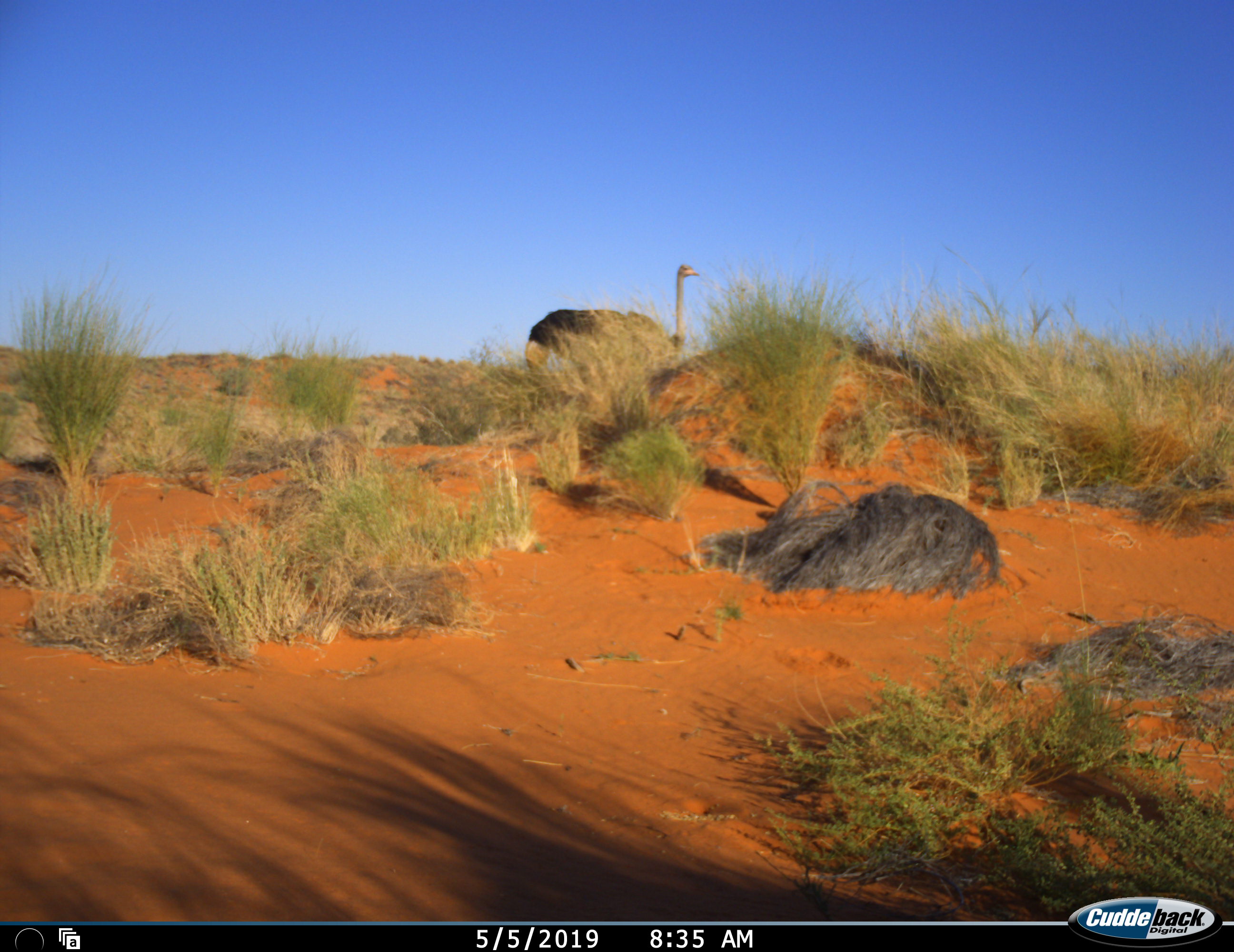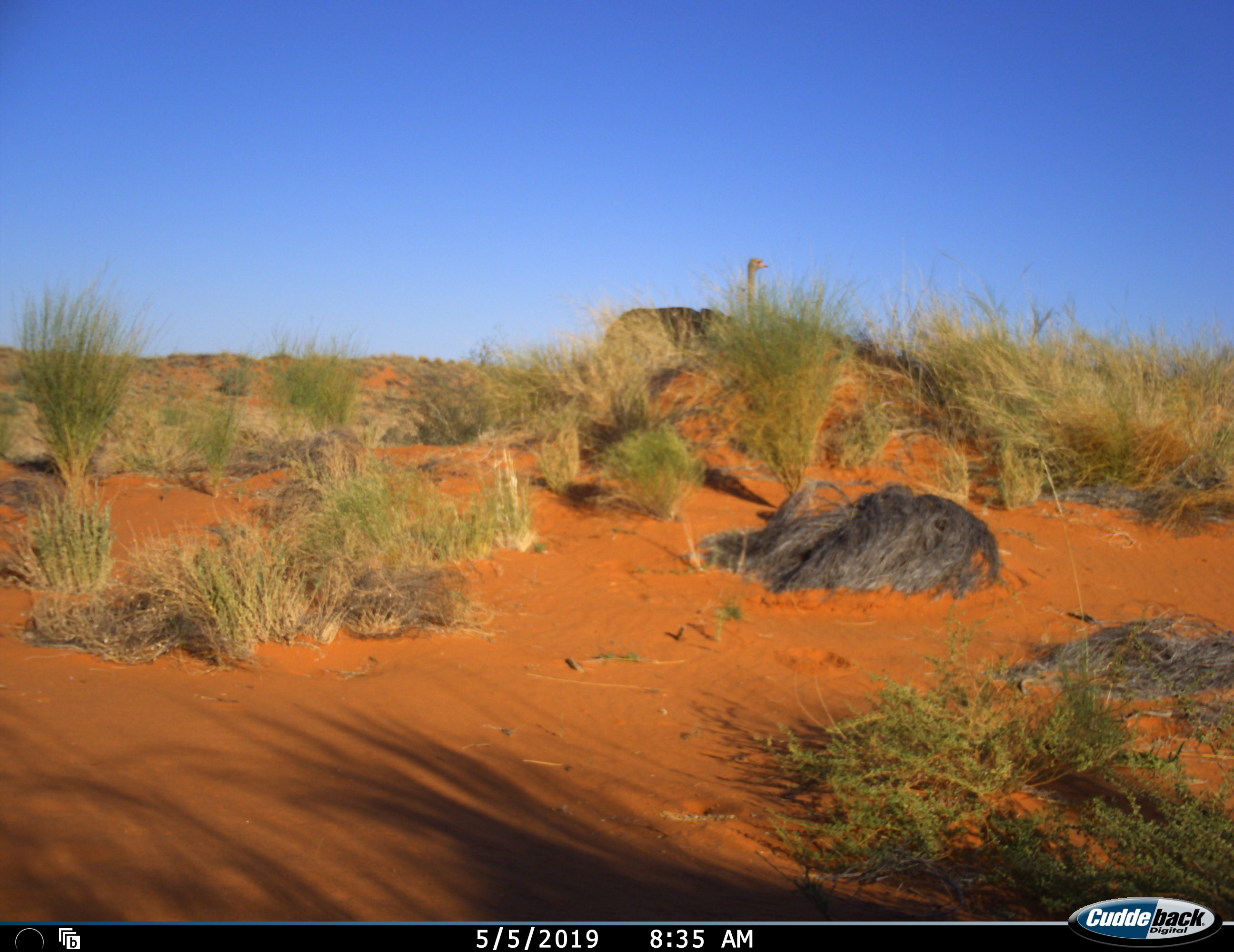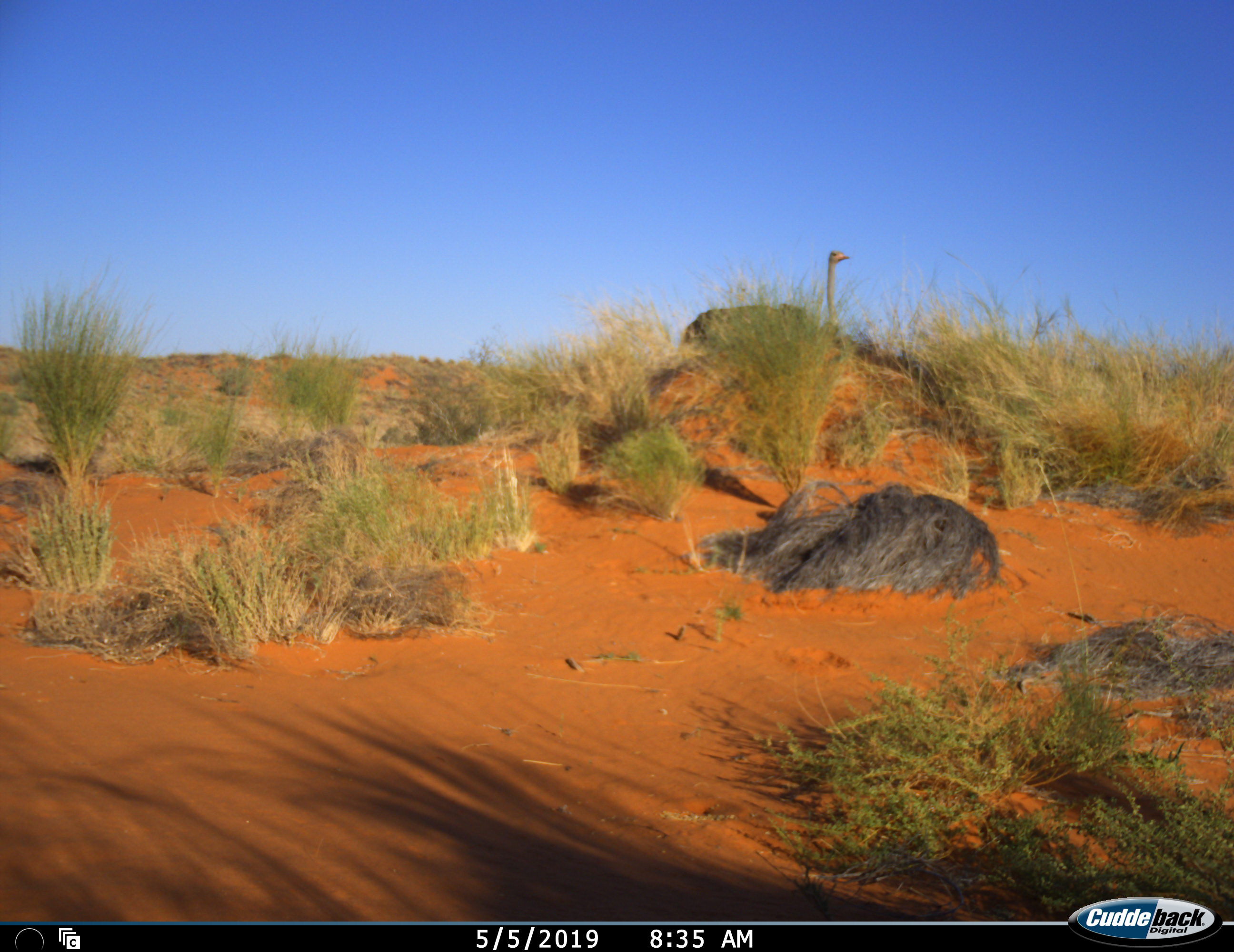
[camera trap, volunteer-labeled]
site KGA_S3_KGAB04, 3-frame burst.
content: unidentified animal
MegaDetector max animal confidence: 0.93